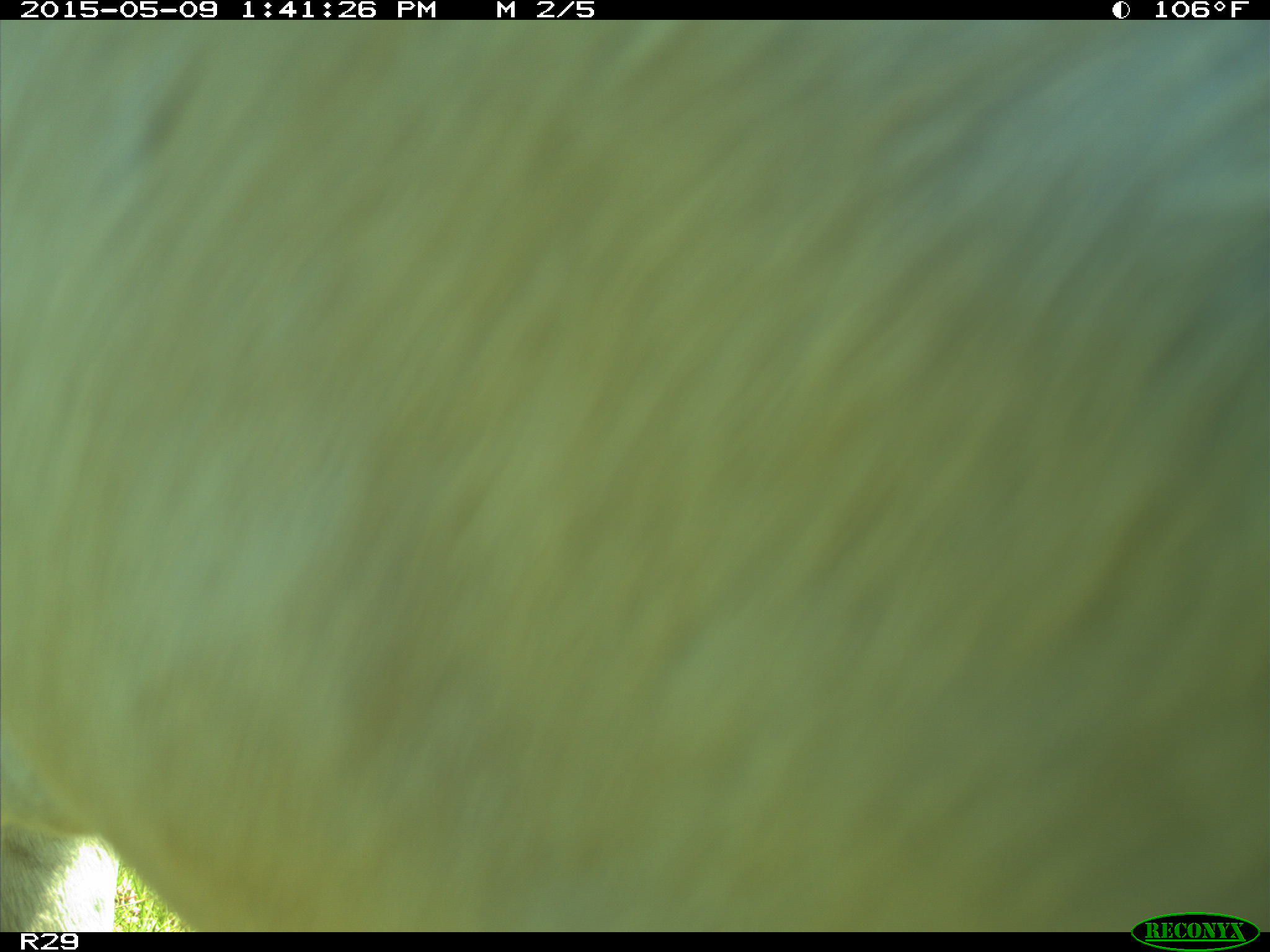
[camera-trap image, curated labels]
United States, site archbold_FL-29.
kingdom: Animalia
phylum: Chordata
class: Mammalia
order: Artiodactyla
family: Bovidae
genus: Bos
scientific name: Bos taurus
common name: domestic cow